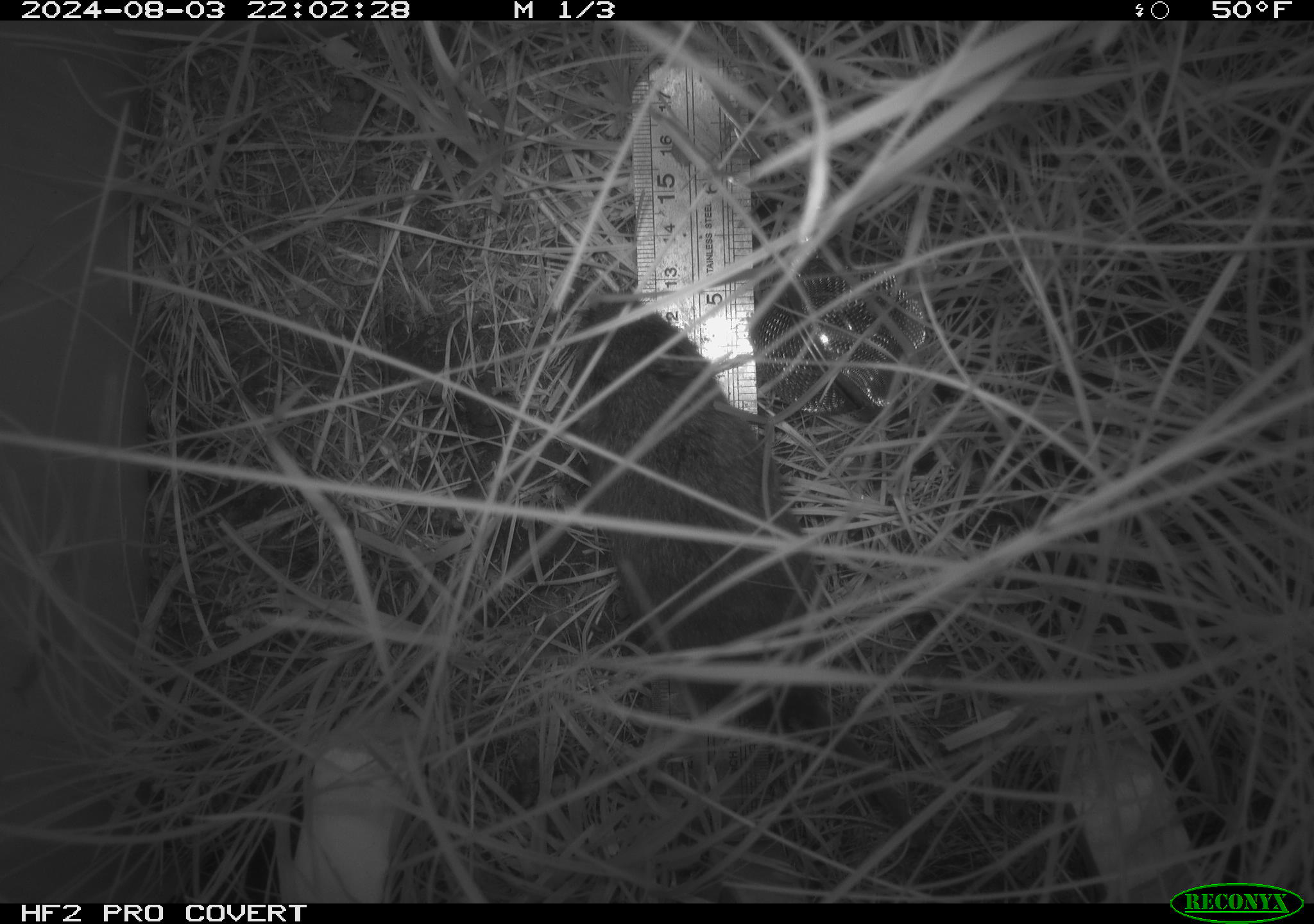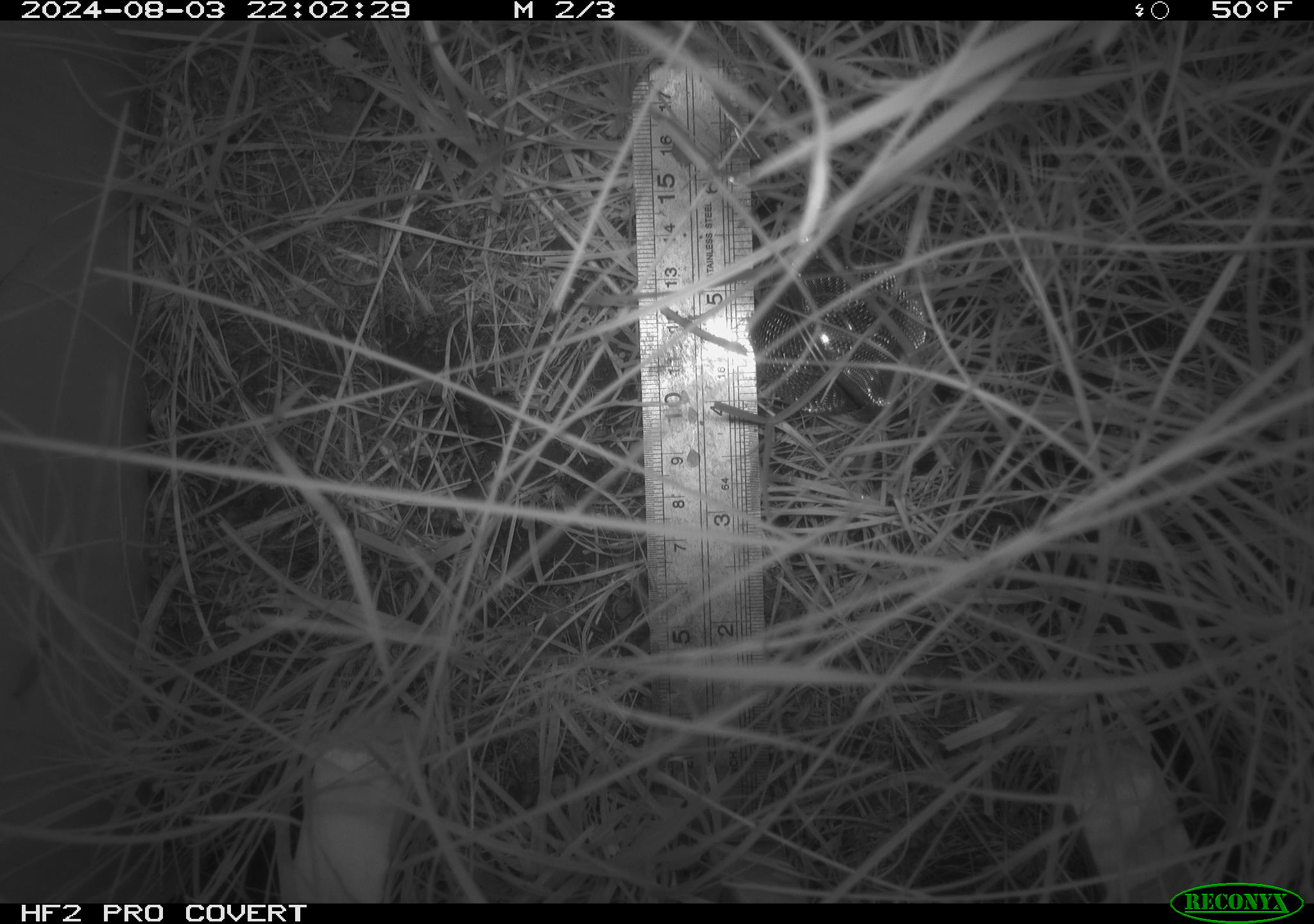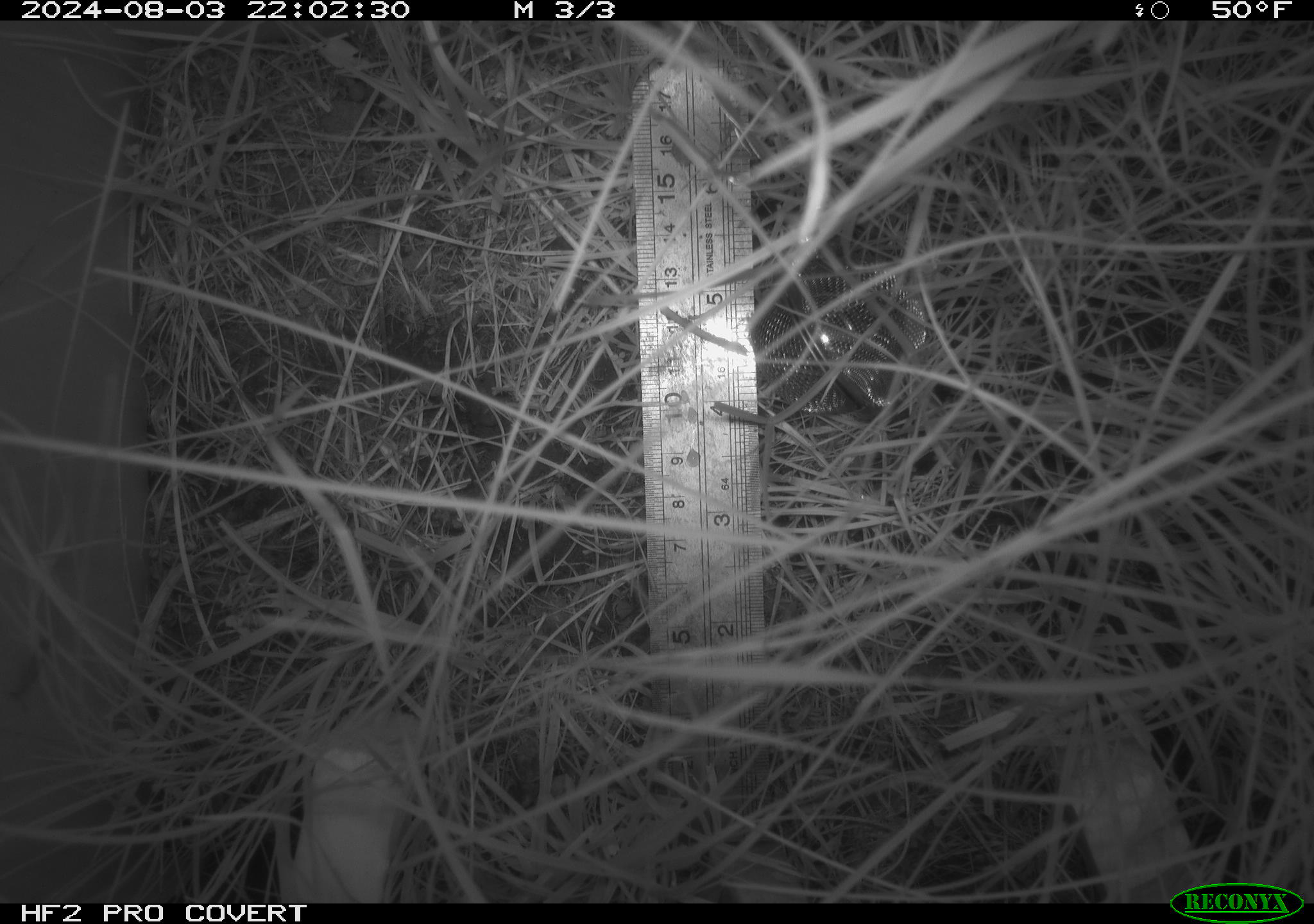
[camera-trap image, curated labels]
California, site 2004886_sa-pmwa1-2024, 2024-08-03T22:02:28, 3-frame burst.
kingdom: Animalia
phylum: Chordata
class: Mammalia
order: Rodentia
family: Cricetidae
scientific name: Arvicolinae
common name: voles, lemmings, and muskrats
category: arvicolinae subfamily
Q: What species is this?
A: Arvicolinae subfamily (voles, lemmings, and muskrats) (Arvicolinae).